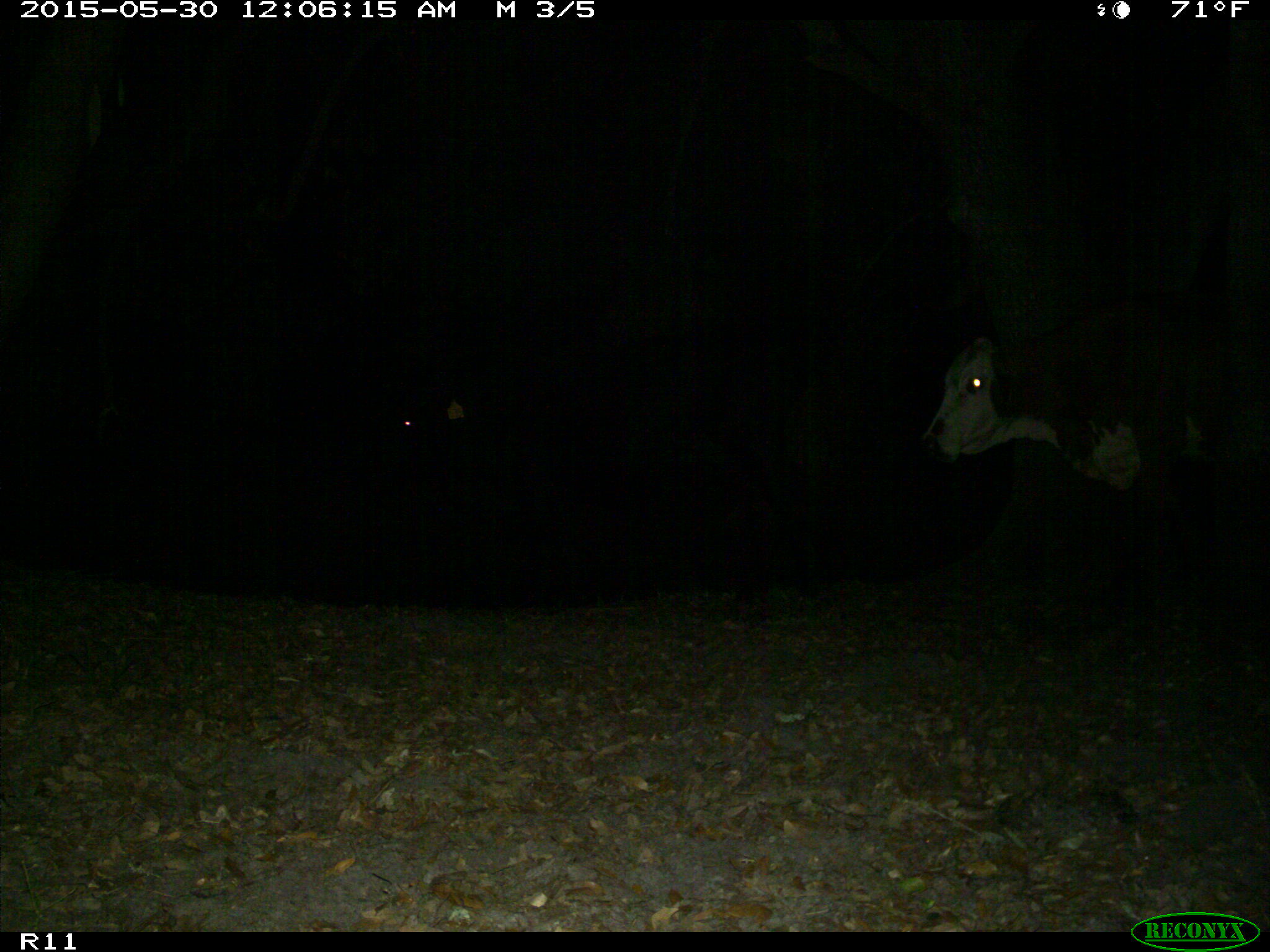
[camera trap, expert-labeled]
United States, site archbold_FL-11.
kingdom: Animalia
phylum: Chordata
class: Mammalia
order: Artiodactyla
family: Bovidae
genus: Bos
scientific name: Bos taurus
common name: domestic cow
Bos taurus (domestic cow).